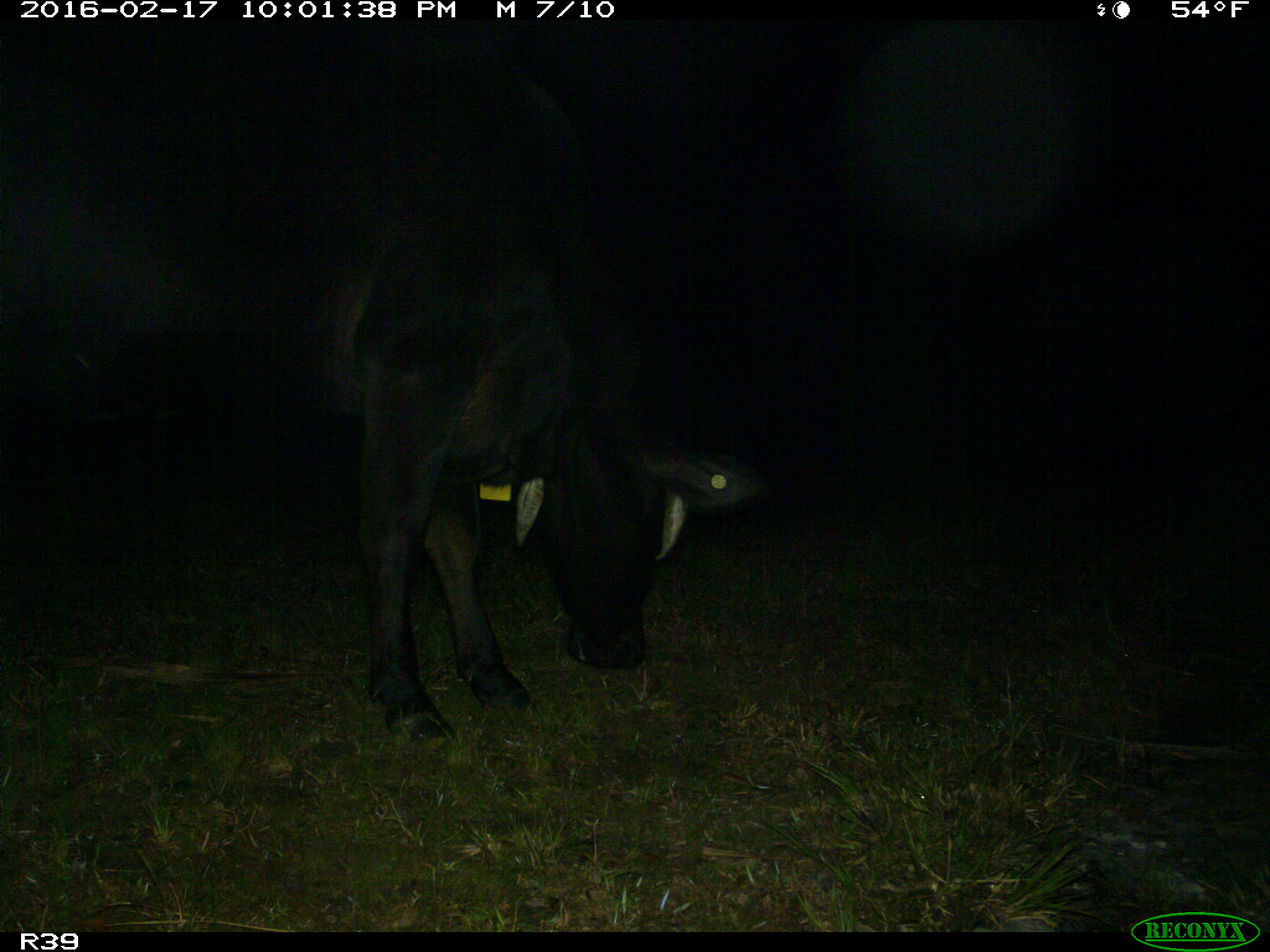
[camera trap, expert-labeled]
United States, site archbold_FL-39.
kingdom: Animalia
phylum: Chordata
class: Mammalia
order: Artiodactyla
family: Bovidae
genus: Bos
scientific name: Bos taurus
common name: domestic cow